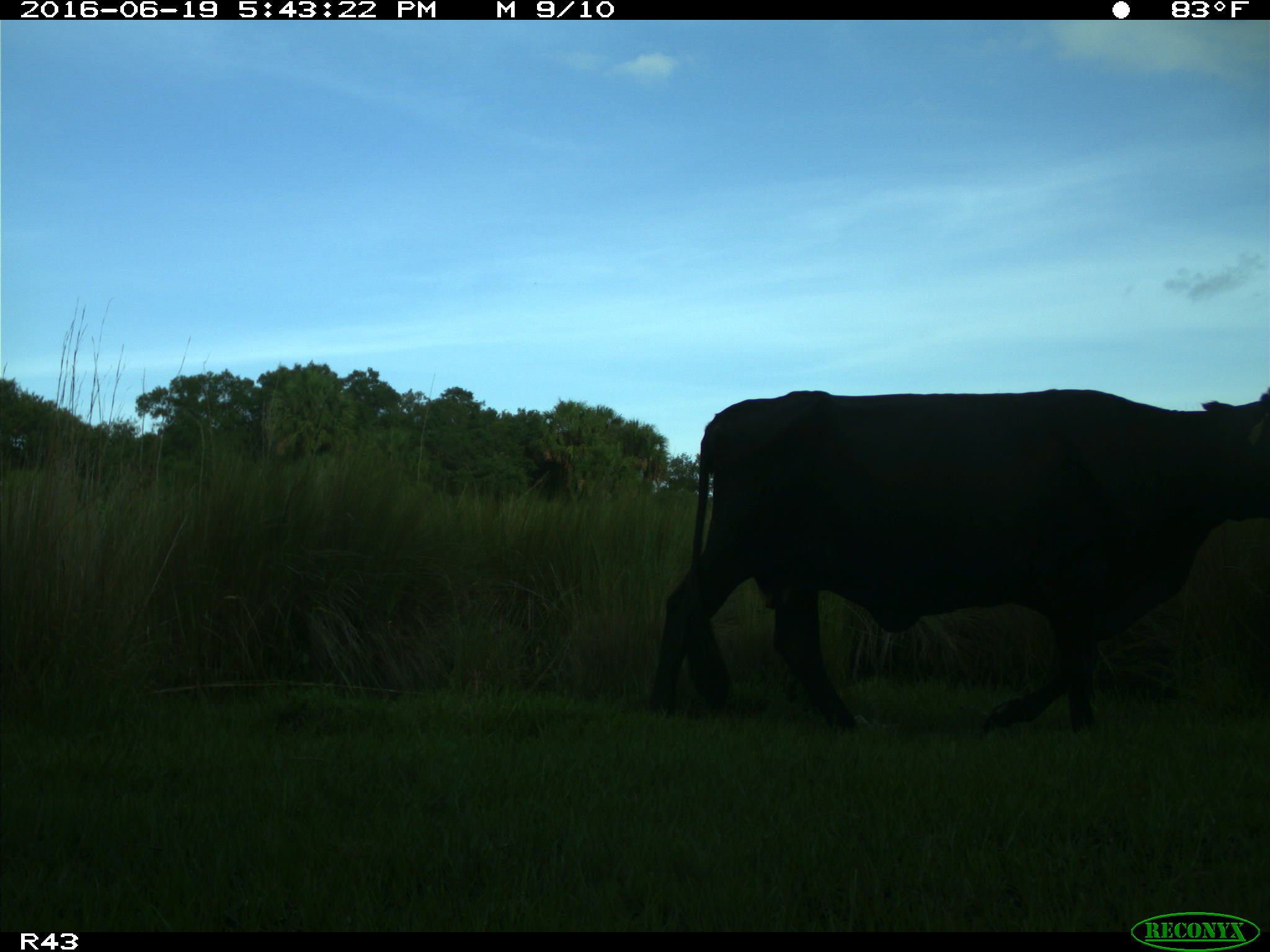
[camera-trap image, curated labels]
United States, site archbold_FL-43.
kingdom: Animalia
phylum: Chordata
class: Mammalia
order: Artiodactyla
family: Bovidae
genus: Bos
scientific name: Bos taurus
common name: domestic cow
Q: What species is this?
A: Bos taurus (domestic cow).